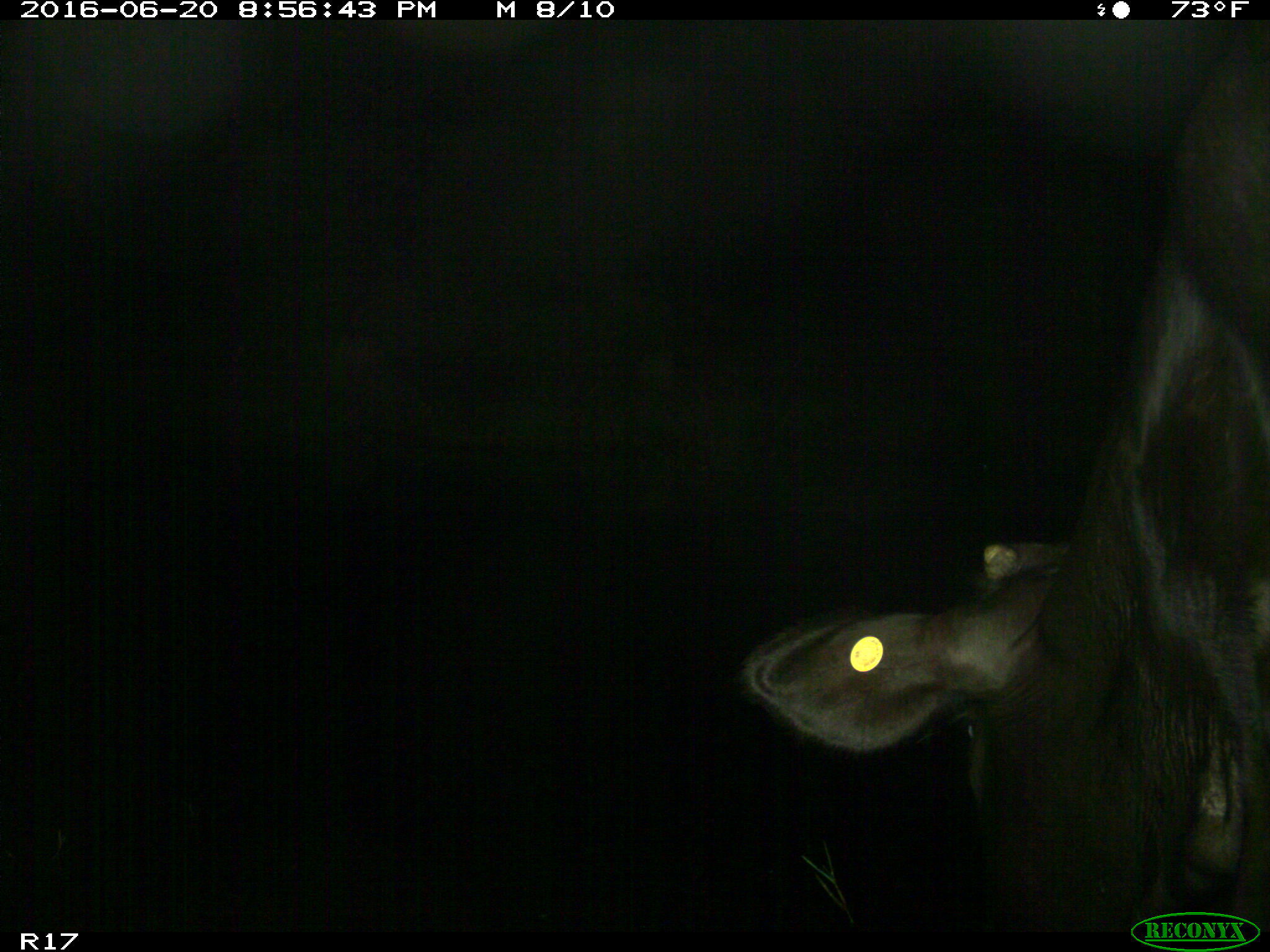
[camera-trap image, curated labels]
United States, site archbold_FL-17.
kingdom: Animalia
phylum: Chordata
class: Mammalia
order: Artiodactyla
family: Bovidae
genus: Bos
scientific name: Bos taurus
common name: domestic cow